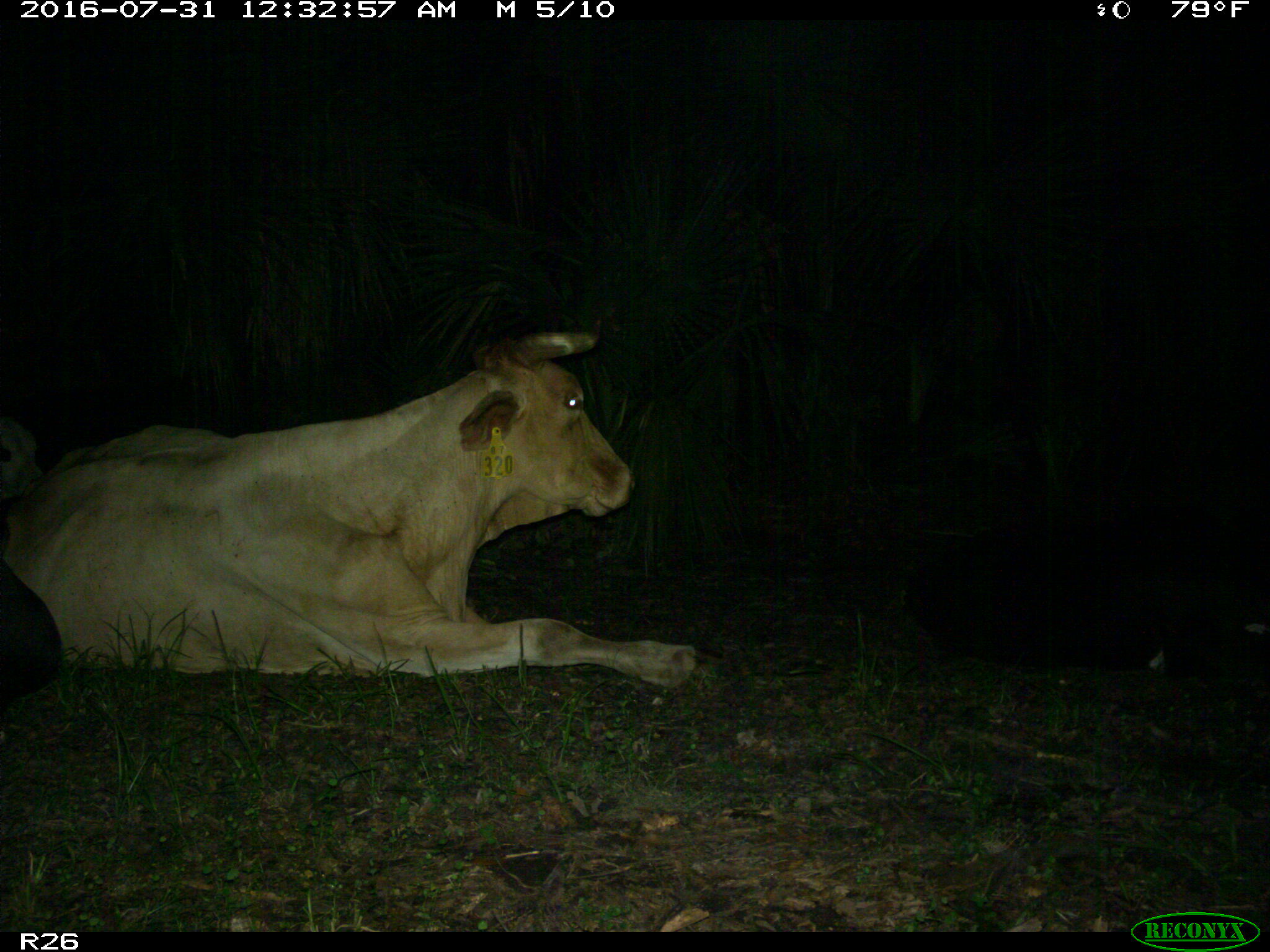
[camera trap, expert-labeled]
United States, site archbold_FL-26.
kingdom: Animalia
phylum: Chordata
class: Mammalia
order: Artiodactyla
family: Bovidae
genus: Bos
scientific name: Bos taurus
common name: domestic cow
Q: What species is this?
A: Bos taurus (domestic cow).